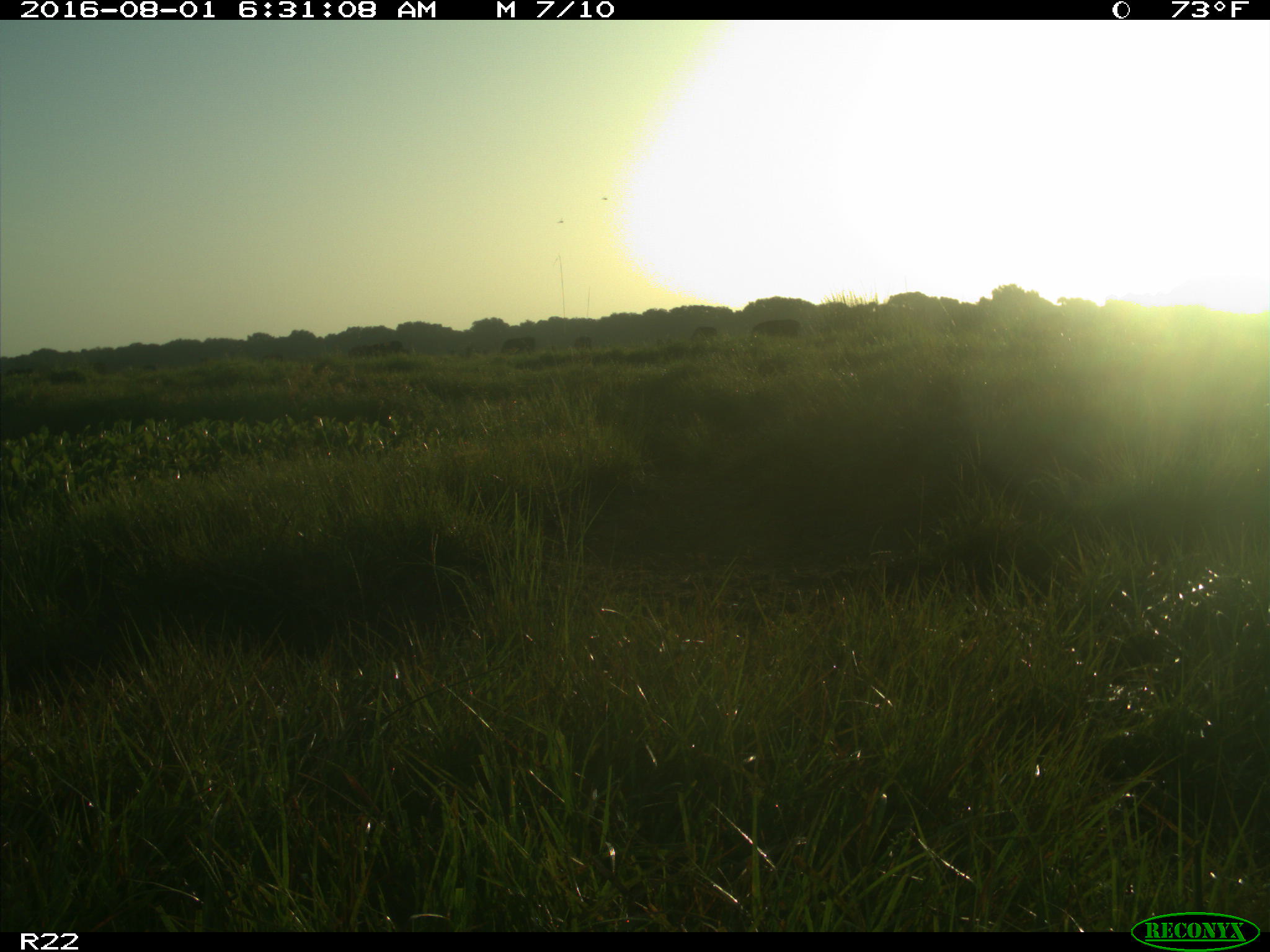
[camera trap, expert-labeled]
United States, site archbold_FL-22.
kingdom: Animalia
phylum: Chordata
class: Mammalia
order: Artiodactyla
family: Bovidae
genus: Bos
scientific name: Bos taurus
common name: domestic cow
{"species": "Bos taurus (domestic cow)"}